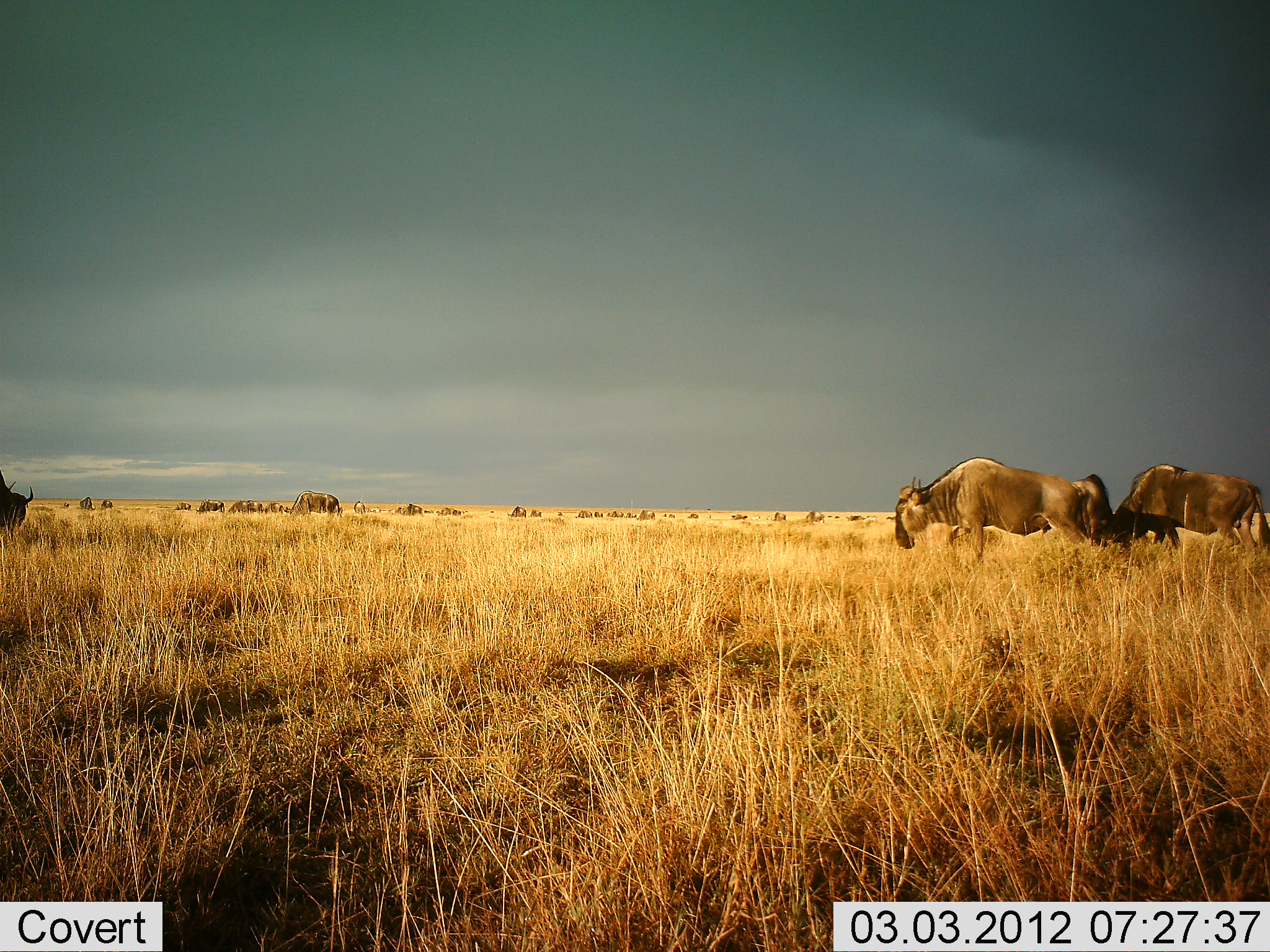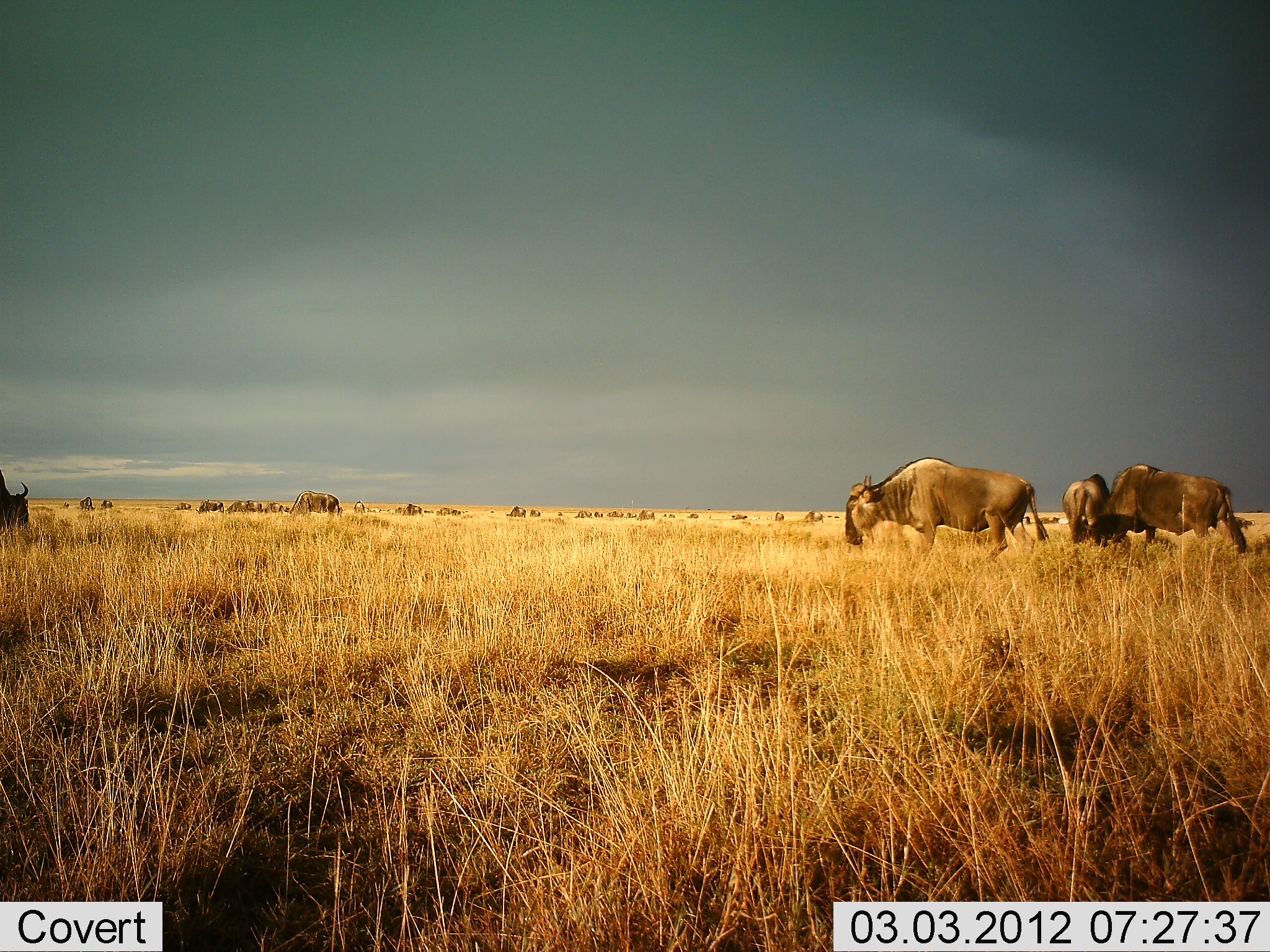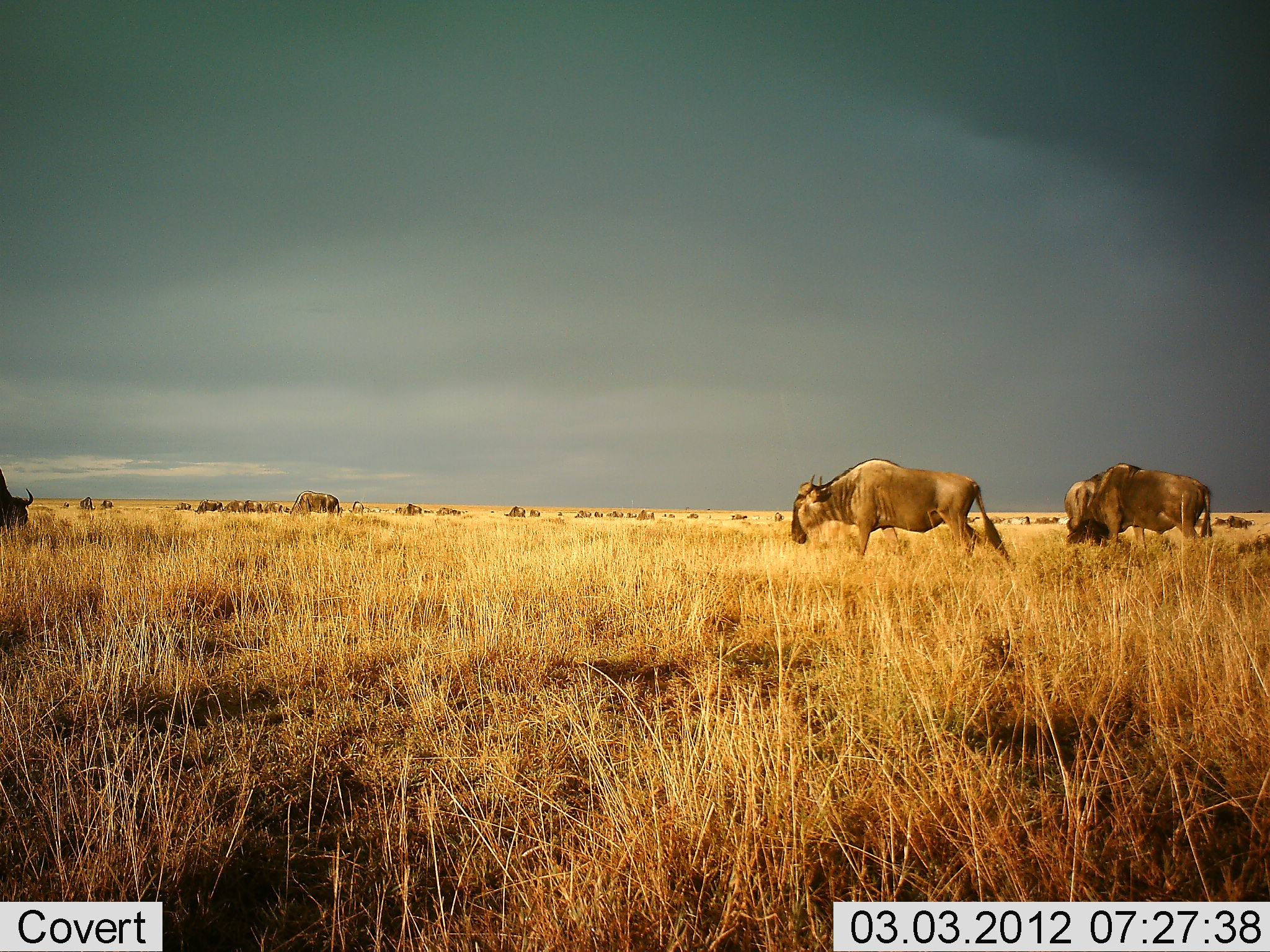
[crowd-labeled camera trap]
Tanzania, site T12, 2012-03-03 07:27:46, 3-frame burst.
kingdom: Animalia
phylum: Chordata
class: Mammalia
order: Artiodactyla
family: Bovidae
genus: Connochaetes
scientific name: Connochaetes taurinus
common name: blue wildebeest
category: wildebeest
Wildebeest (blue wildebeest) (Connochaetes taurinus), count 11-50. Behavior (volunteer vote fractions): standing 54%, resting 7%, moving 57%, interacting 0%. Young present (vote fraction): 0%. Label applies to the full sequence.